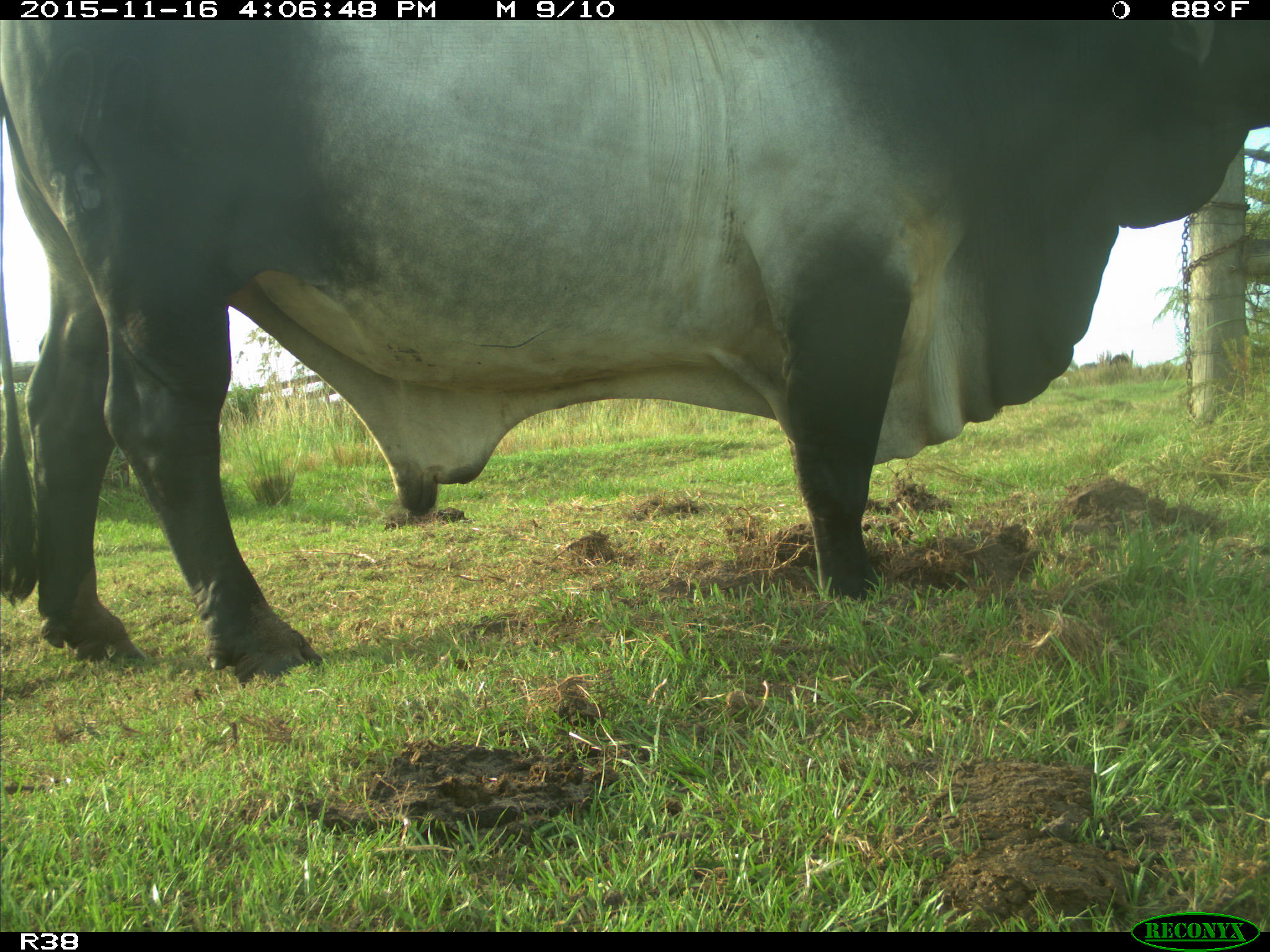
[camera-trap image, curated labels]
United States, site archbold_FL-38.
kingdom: Animalia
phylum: Chordata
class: Mammalia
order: Artiodactyla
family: Bovidae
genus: Bos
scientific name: Bos taurus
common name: domestic cow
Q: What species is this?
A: Bos taurus (domestic cow).